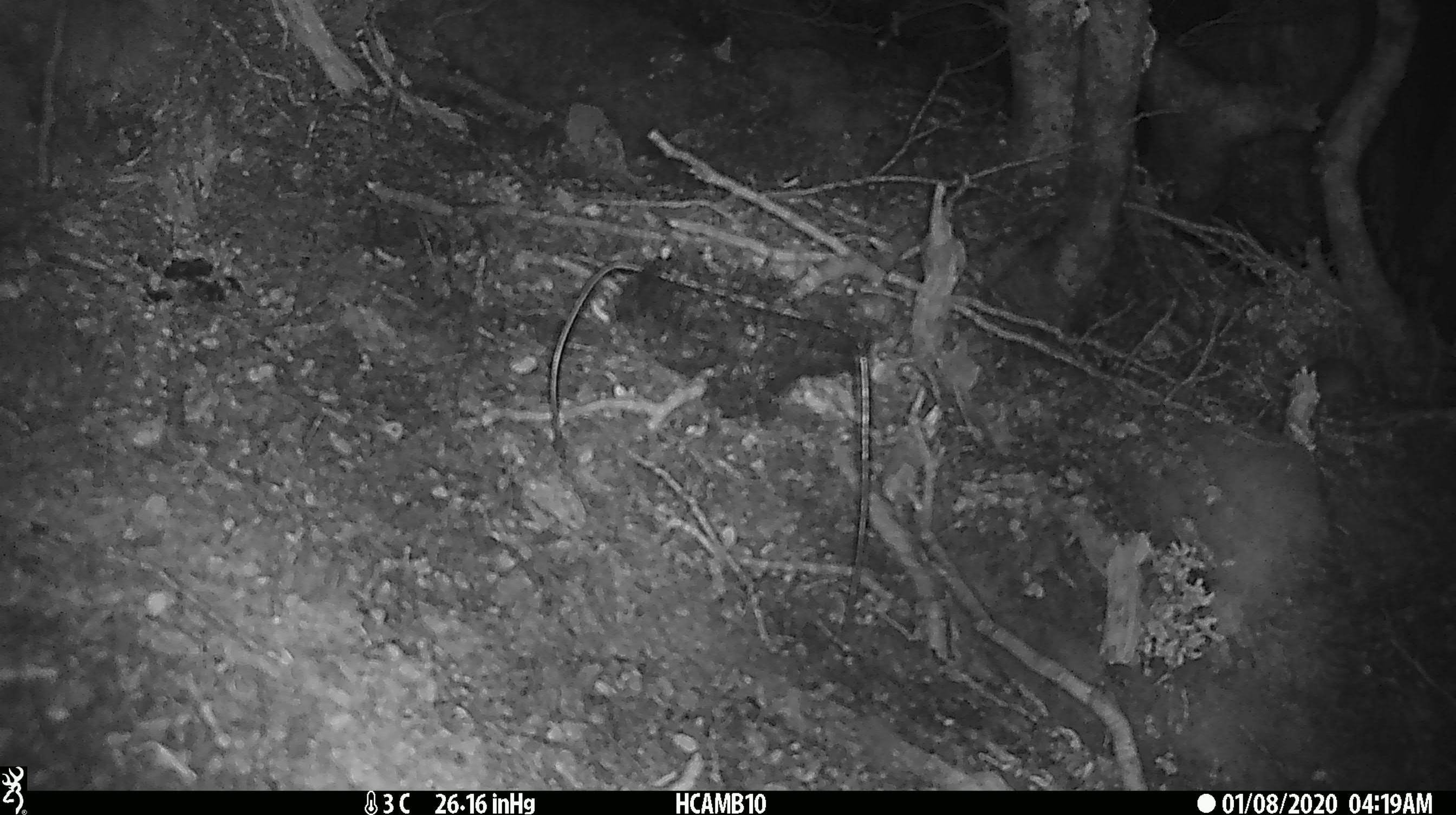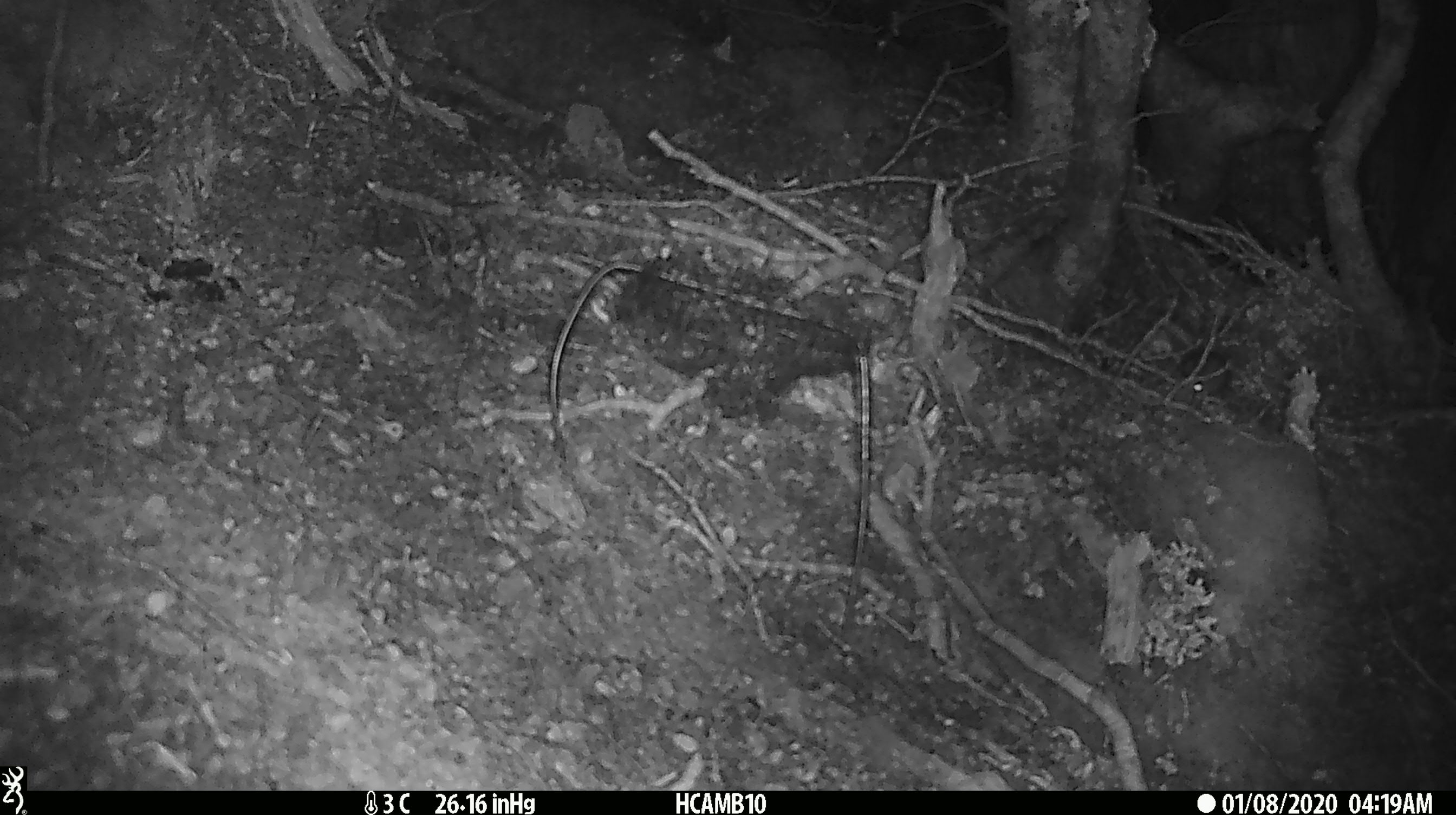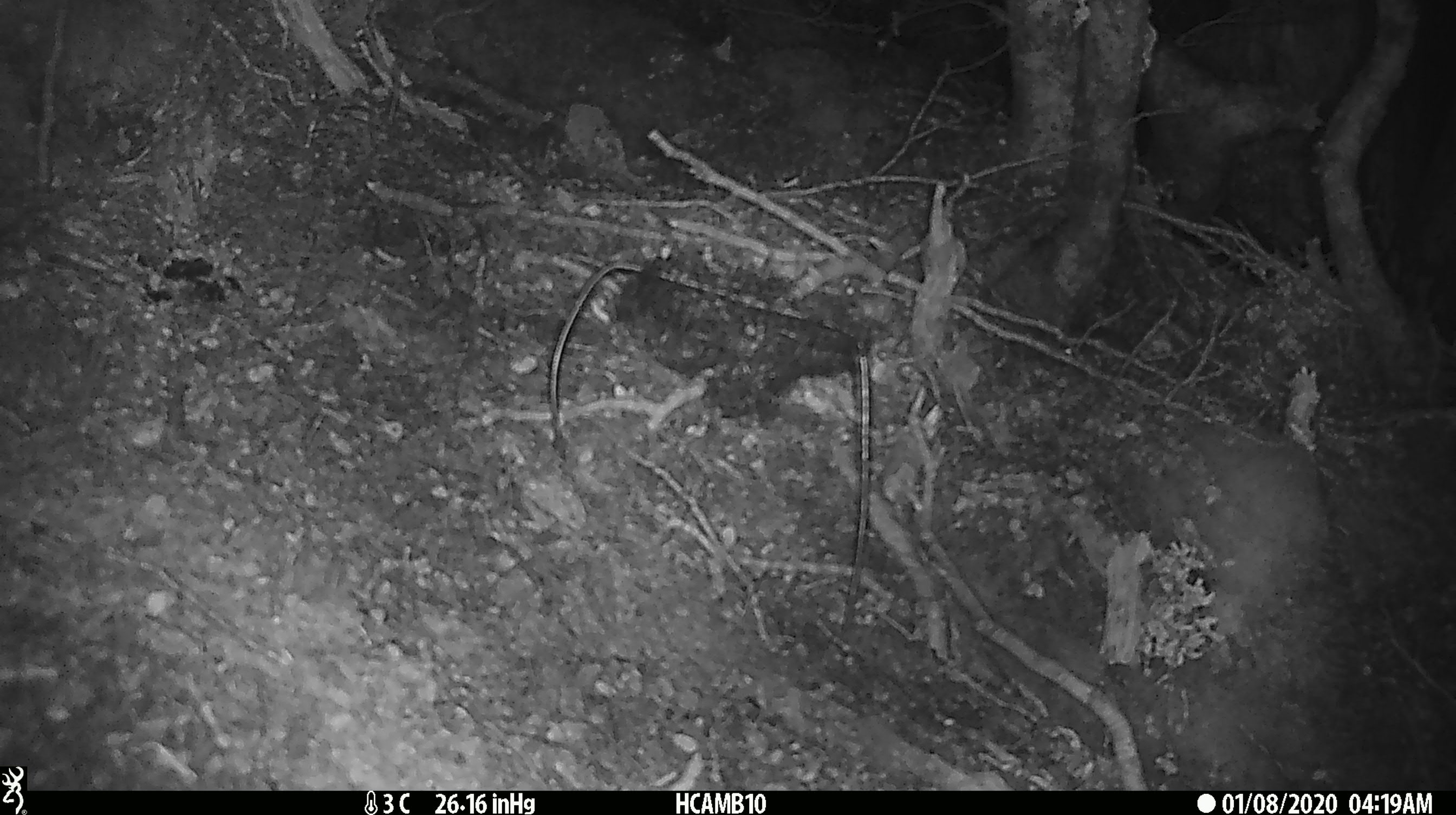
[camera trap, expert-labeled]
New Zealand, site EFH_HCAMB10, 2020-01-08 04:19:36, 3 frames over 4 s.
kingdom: Animalia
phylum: Chordata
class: Mammalia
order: Rodentia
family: Muridae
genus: Mus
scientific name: Mus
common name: mouse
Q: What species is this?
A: Mouse (Mus).